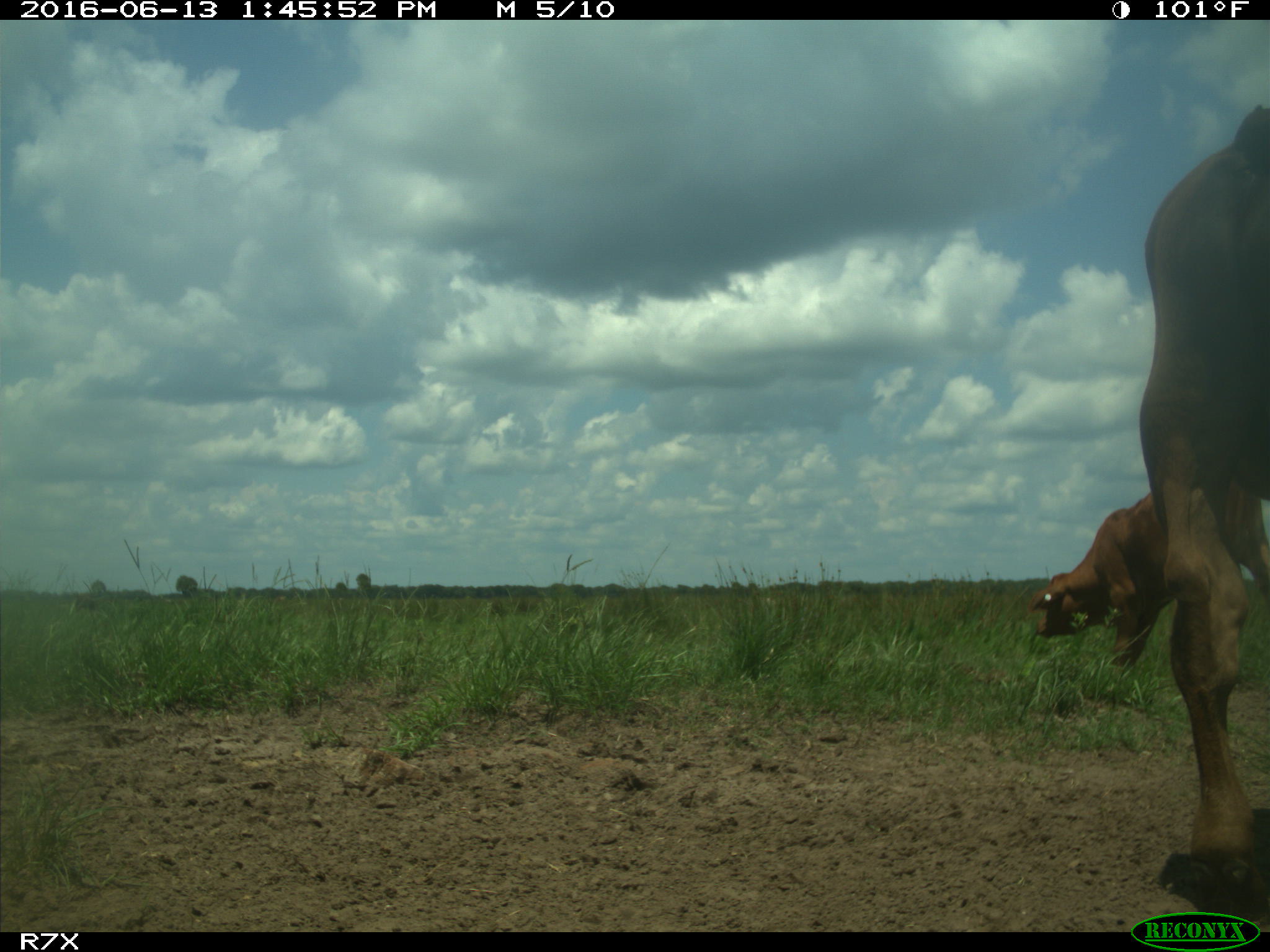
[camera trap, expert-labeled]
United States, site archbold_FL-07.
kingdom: Animalia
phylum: Chordata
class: Mammalia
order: Artiodactyla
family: Bovidae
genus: Bos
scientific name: Bos taurus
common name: domestic cow